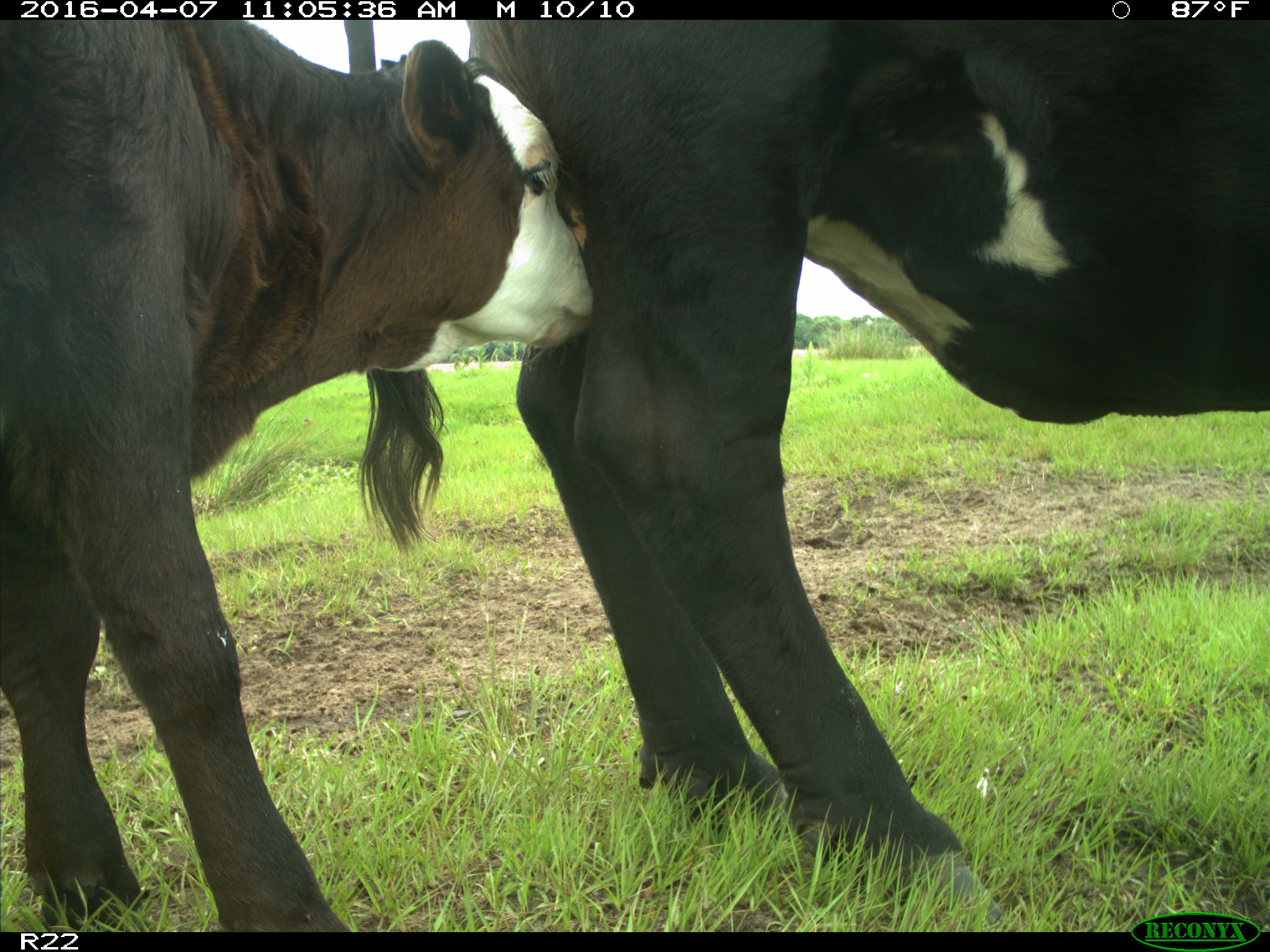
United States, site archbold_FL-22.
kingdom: Animalia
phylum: Chordata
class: Mammalia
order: Artiodactyla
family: Bovidae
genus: Bos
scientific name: Bos taurus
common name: domestic cow